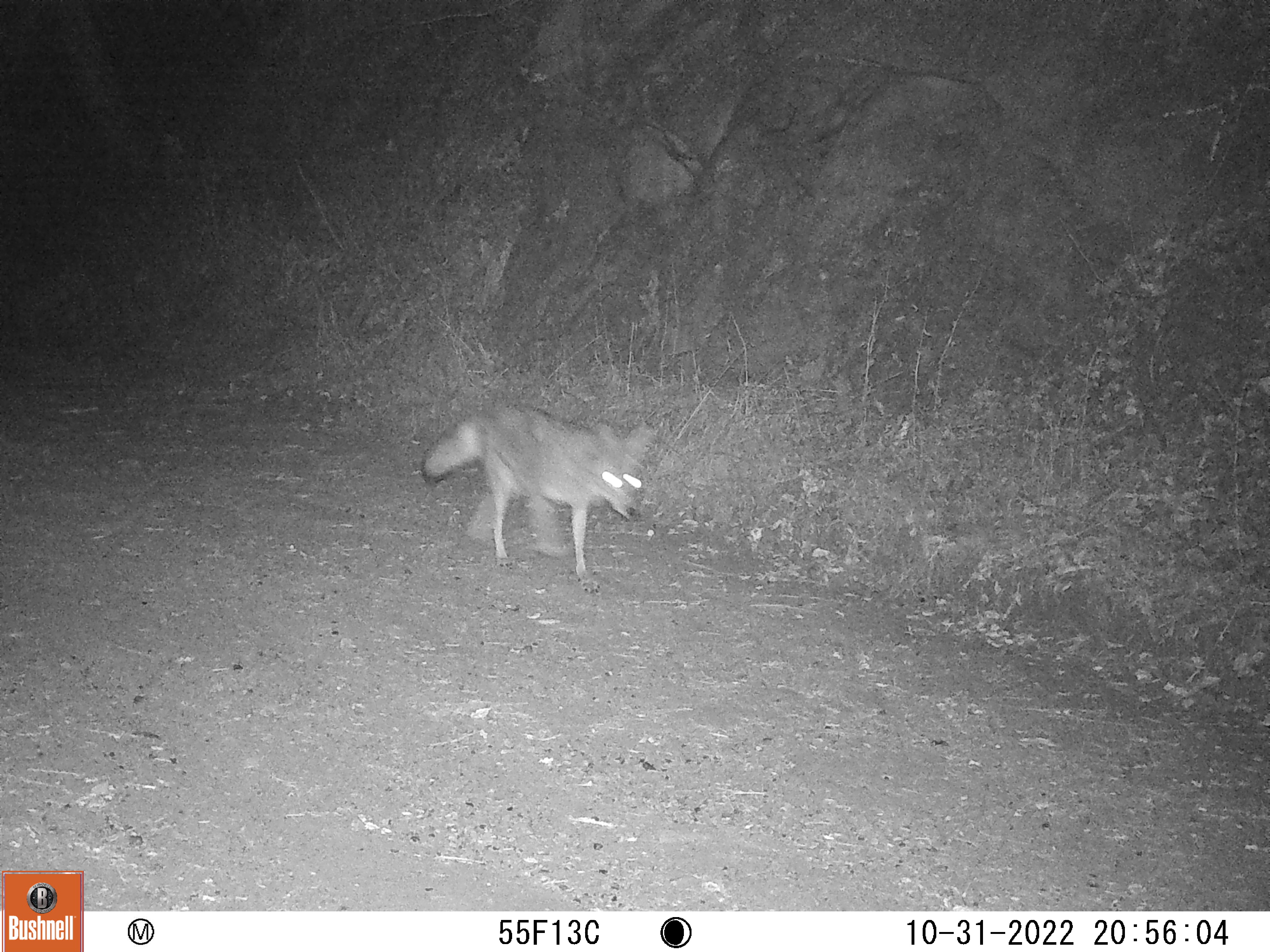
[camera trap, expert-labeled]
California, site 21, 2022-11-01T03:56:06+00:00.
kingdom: Animalia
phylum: Chordata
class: Mammalia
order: Carnivora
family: Canidae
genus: Canis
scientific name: Canis latrans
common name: coyote